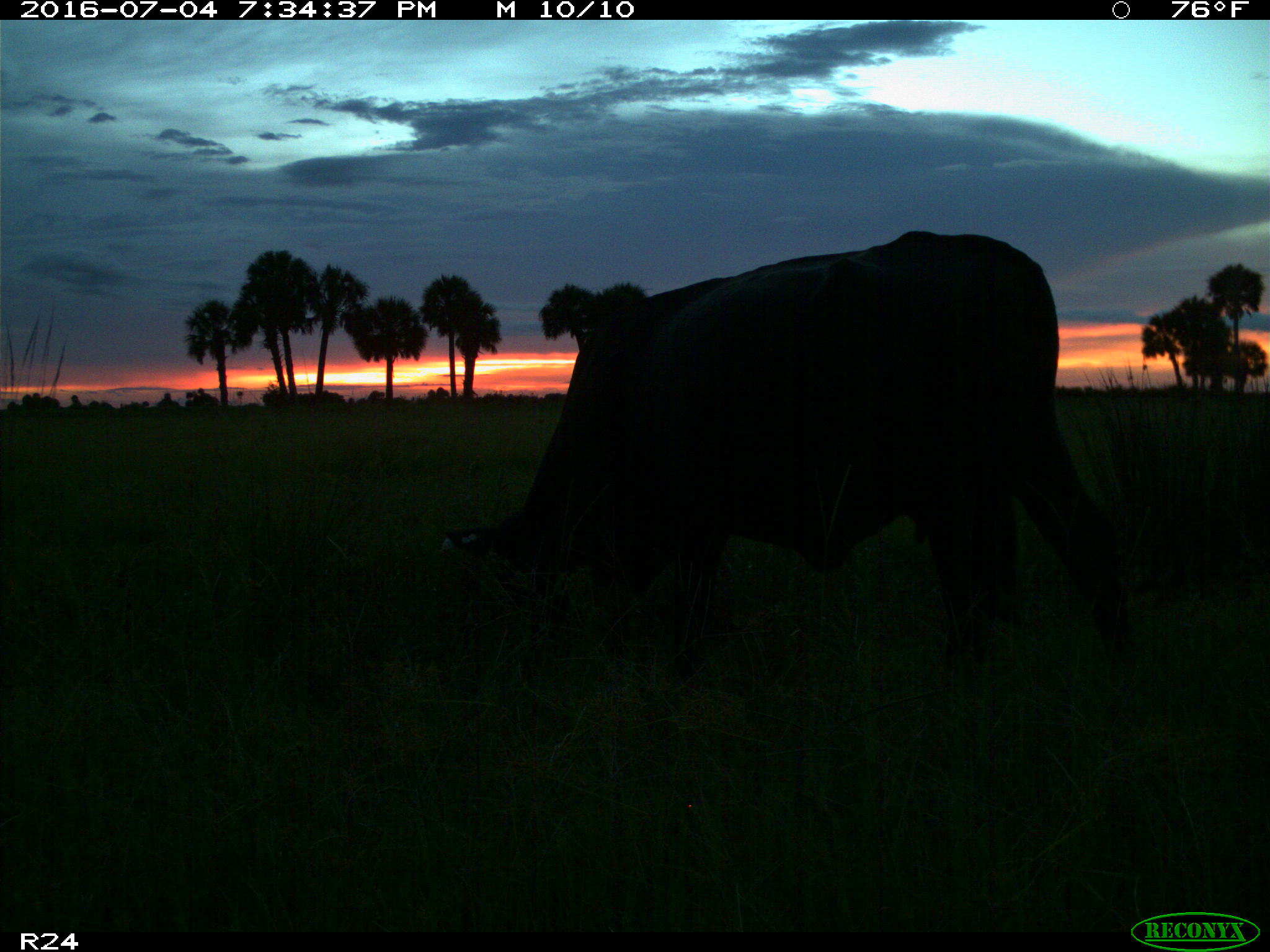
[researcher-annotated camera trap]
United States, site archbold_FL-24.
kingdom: Animalia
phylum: Chordata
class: Mammalia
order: Artiodactyla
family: Bovidae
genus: Bos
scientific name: Bos taurus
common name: domestic cow